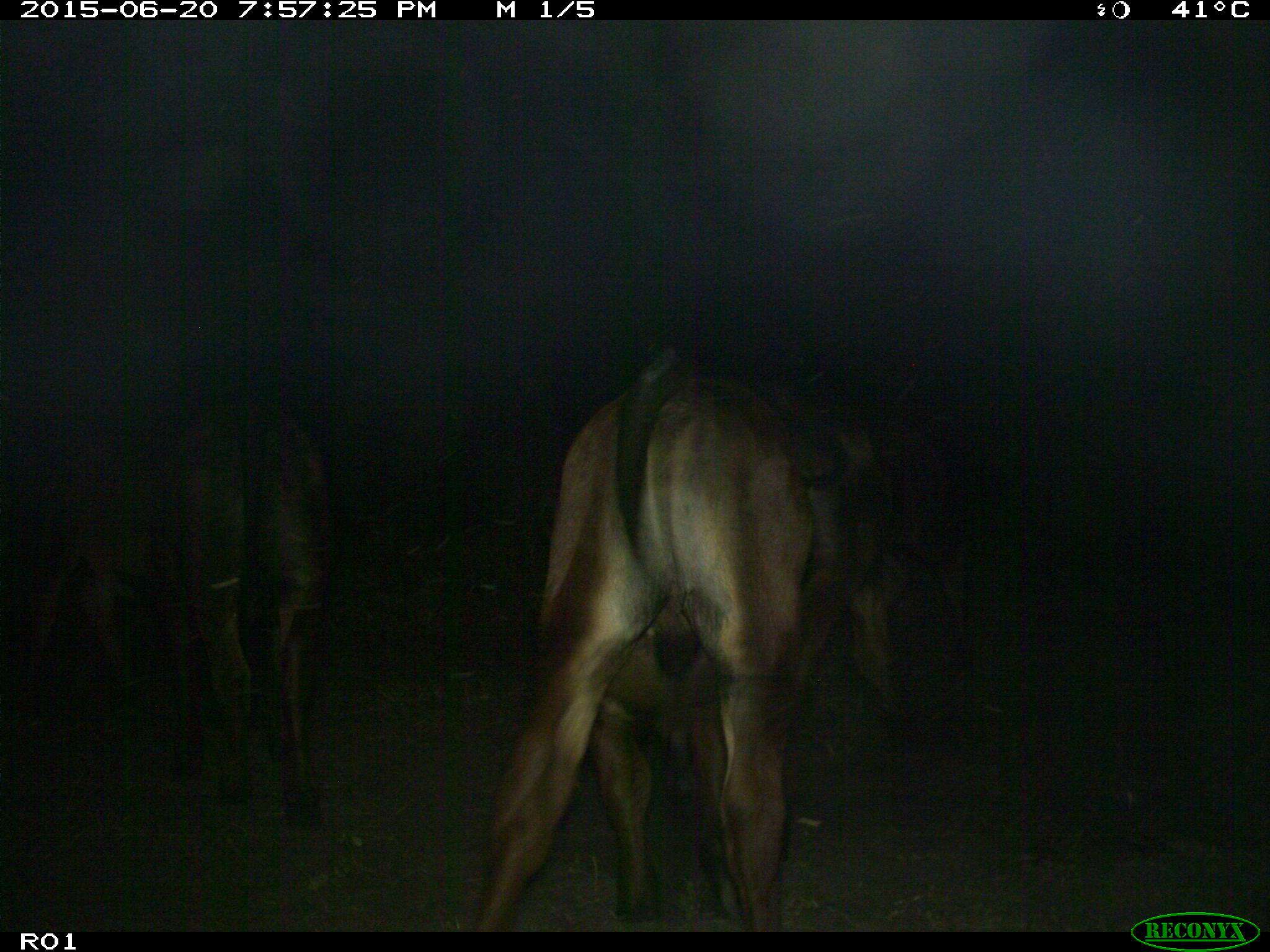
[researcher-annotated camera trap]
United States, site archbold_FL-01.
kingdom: Animalia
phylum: Chordata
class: Mammalia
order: Artiodactyla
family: Bovidae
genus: Bos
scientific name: Bos taurus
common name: domestic cow